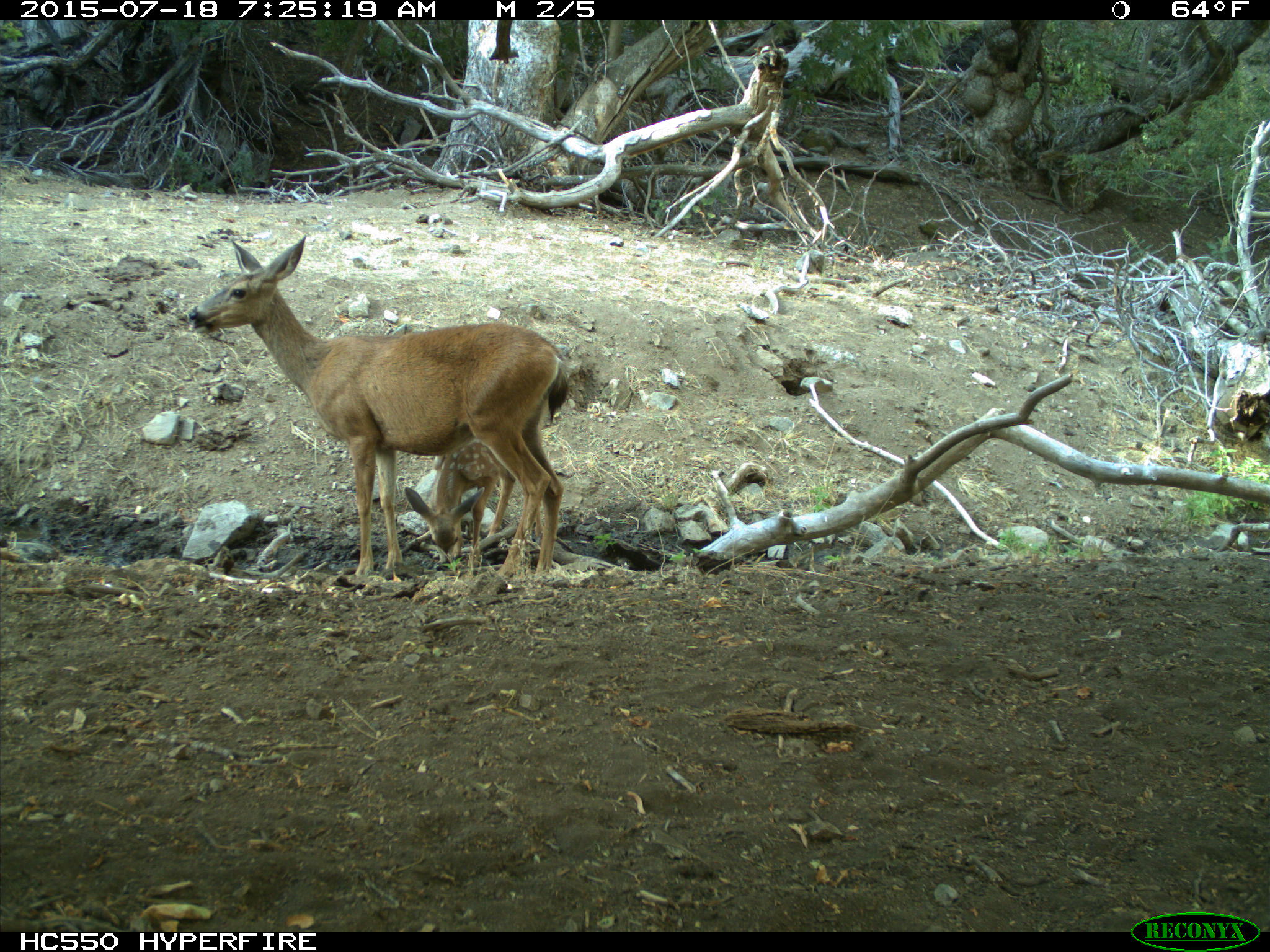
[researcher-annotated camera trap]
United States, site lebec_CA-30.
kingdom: Animalia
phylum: Chordata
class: Mammalia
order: Artiodactyla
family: Cervidae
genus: Odocoileus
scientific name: Odocoileus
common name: deer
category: unidentified deer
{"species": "unidentified deer (deer) (Odocoileus)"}